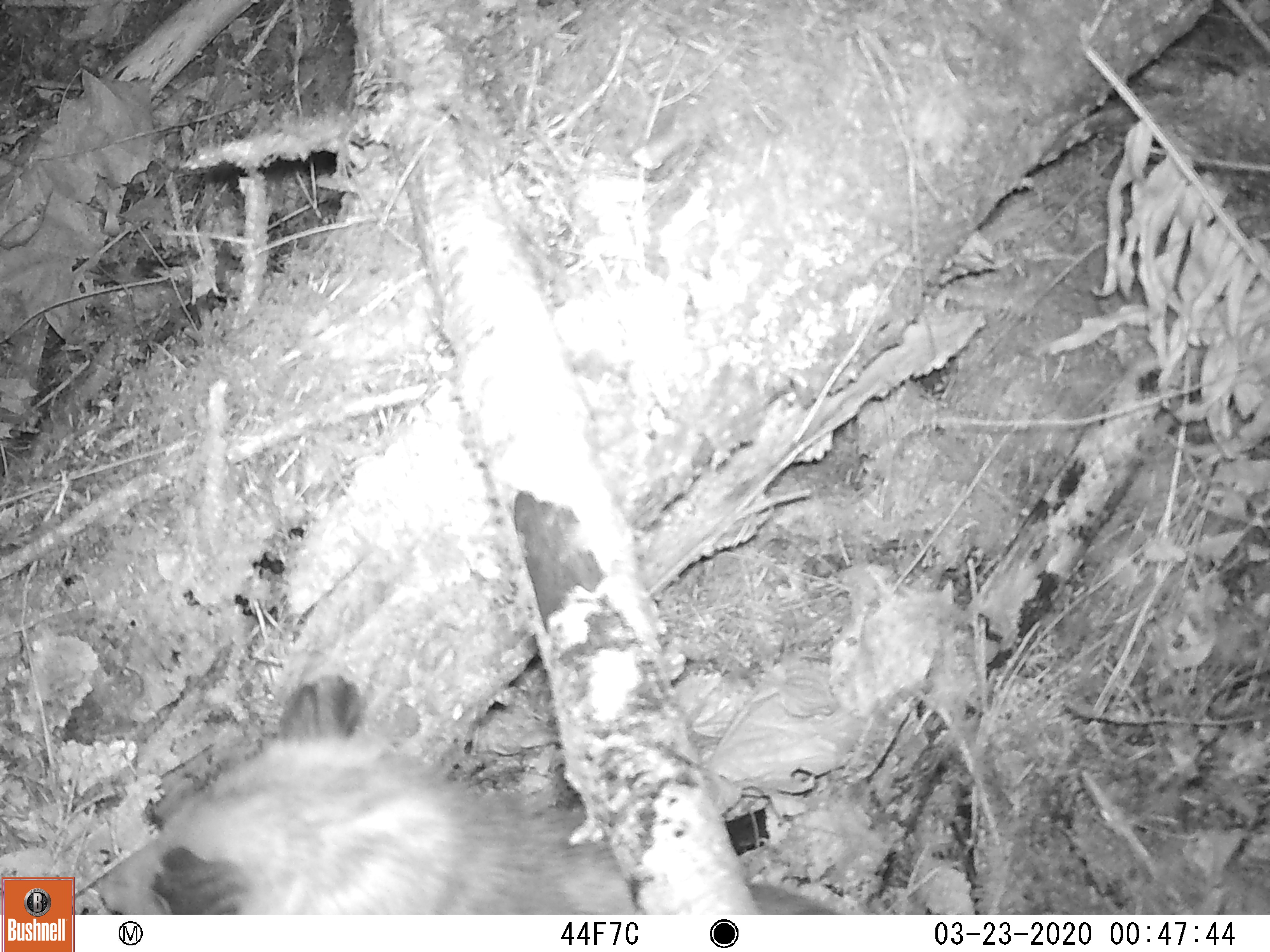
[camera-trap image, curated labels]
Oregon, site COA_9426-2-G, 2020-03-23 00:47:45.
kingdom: Animalia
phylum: Chordata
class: Mammalia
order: Didelphimorphia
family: Didelphidae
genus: Didelphis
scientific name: Didelphis virginiana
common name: virginia opossum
Virginia opossum (Didelphis virginiana).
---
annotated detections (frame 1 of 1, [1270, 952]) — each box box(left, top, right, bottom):
virginia opossum: box(87, 667, 847, 908)